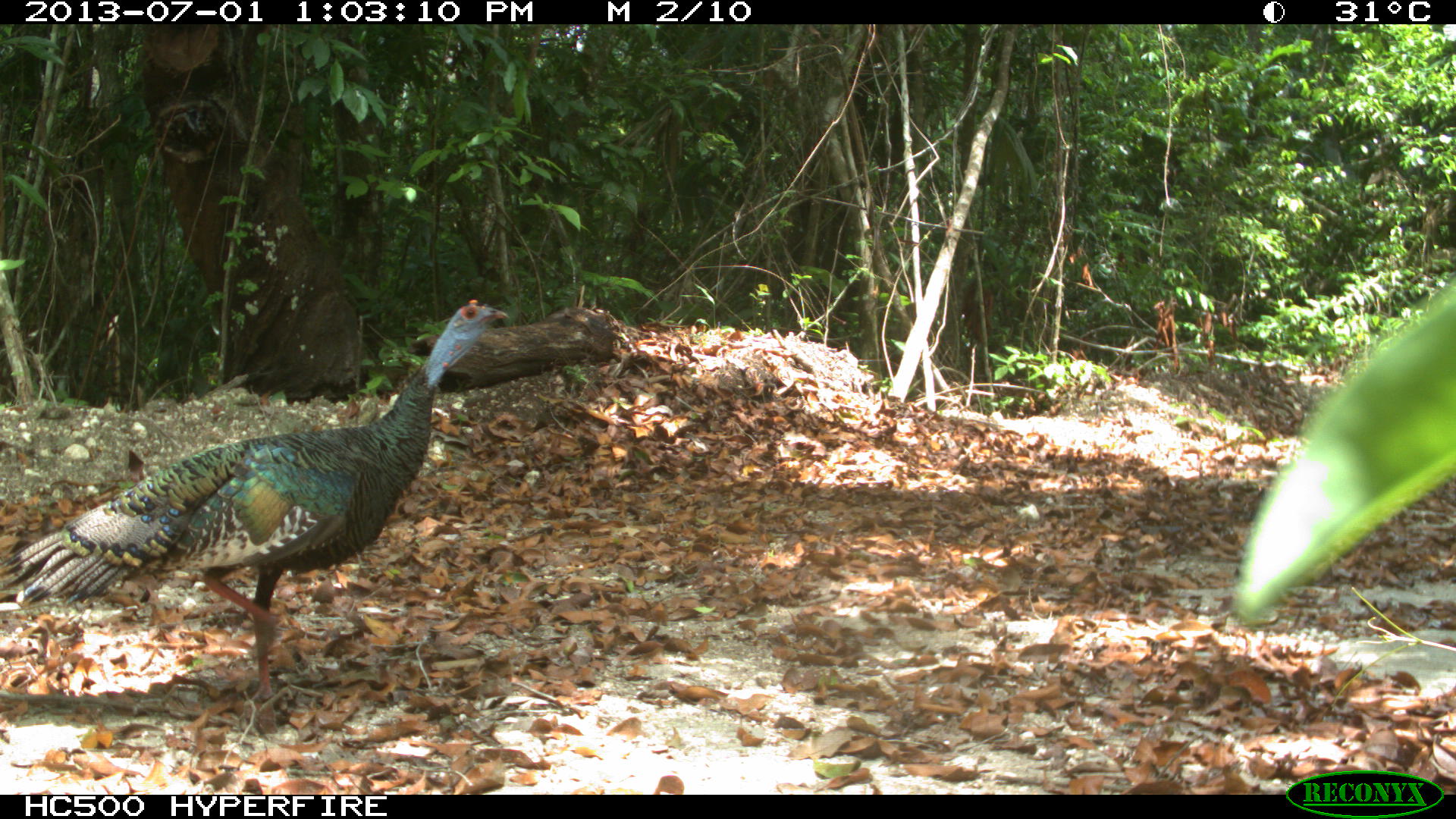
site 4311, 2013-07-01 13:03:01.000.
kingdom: Animalia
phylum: Chordata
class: Aves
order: Galliformes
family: Phasianidae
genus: Meleagris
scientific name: Meleagris ocellata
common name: ocellated turkey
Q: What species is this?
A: Meleagris ocellata (ocellated turkey).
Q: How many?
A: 1.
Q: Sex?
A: Male.